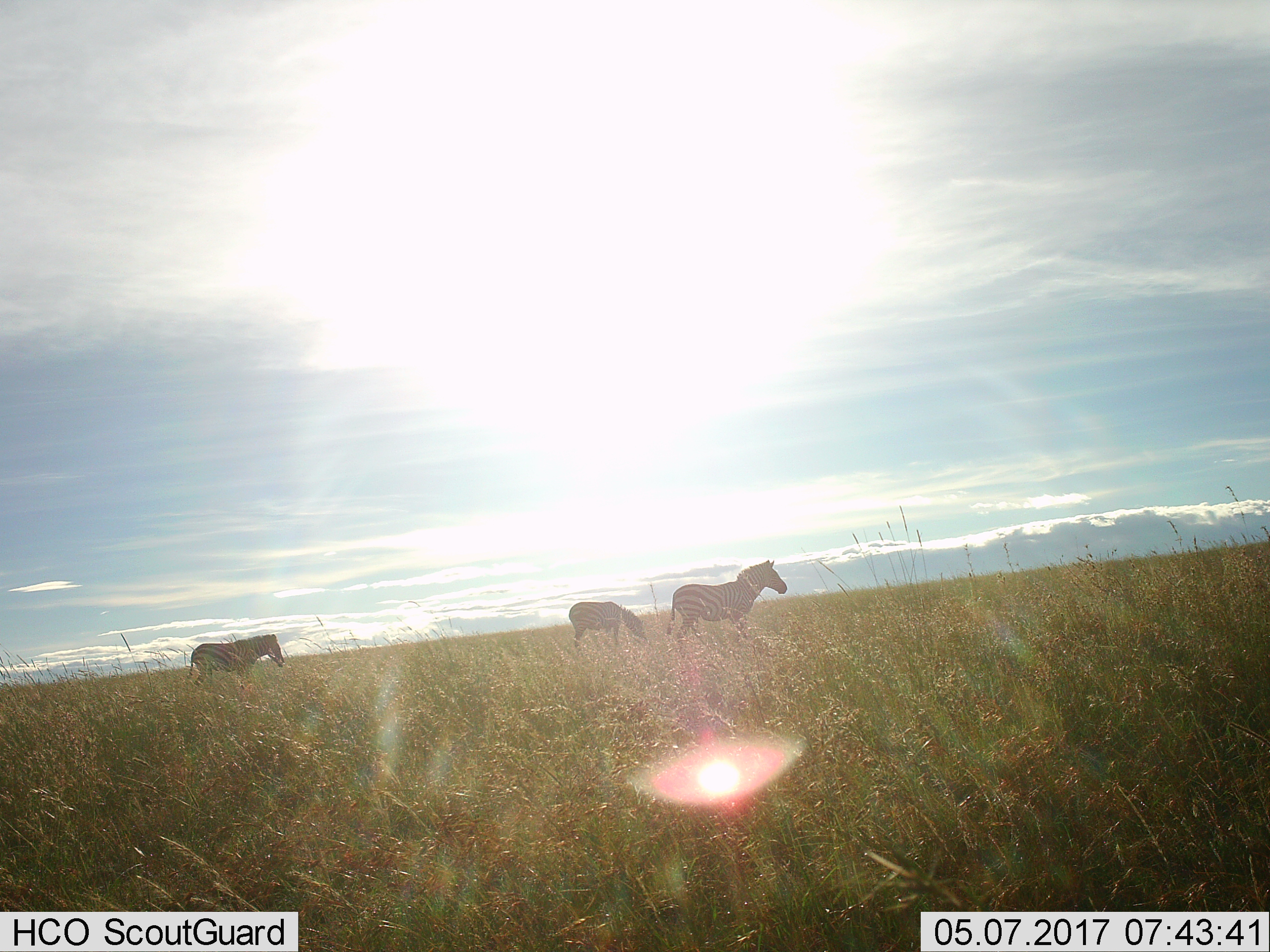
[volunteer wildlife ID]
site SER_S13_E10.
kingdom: Animalia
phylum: Chordata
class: Mammalia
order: Perissodactyla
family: Equidae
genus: Equus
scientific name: Equus quagga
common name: plains zebra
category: zebraplains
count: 3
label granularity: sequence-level